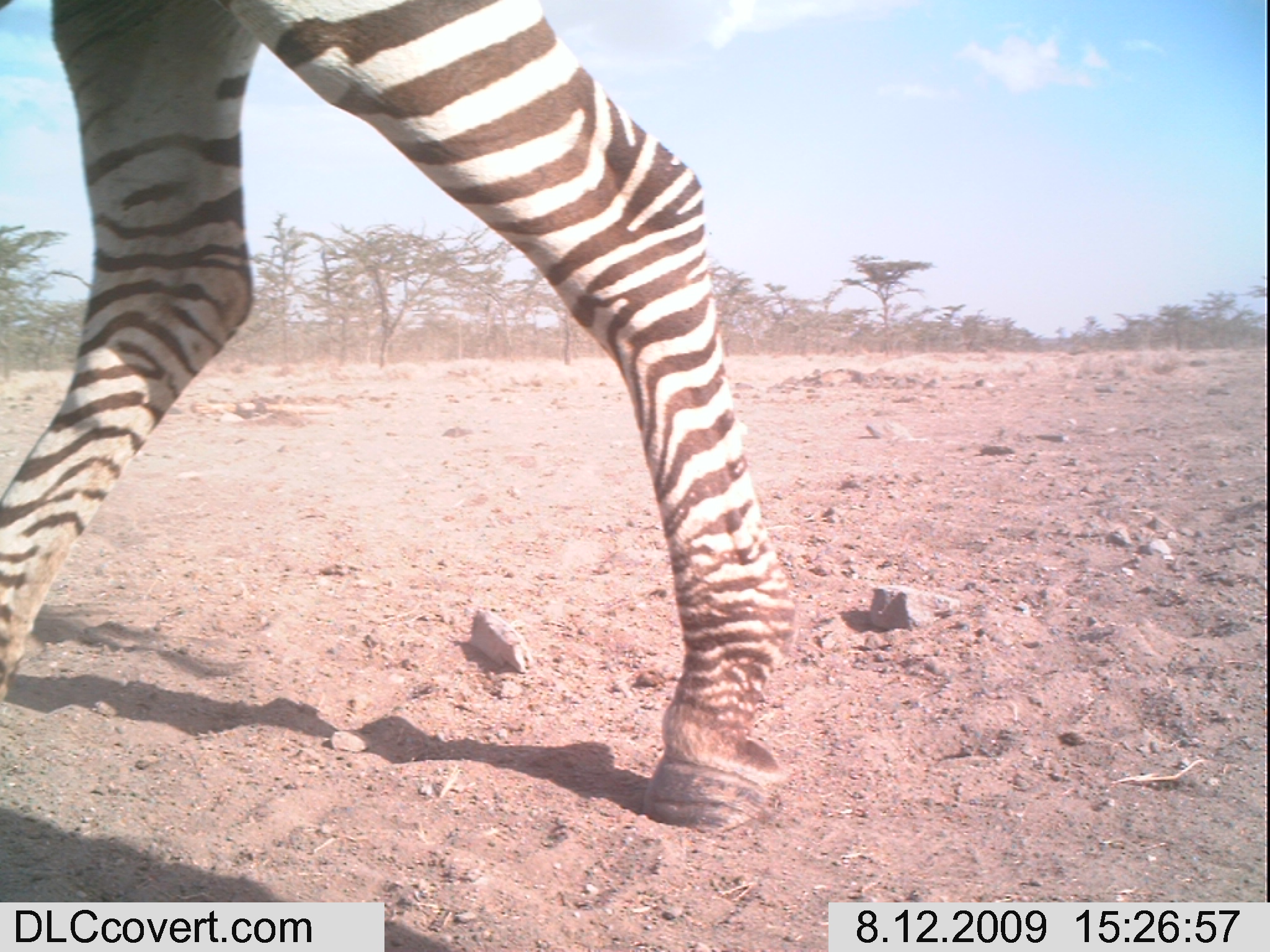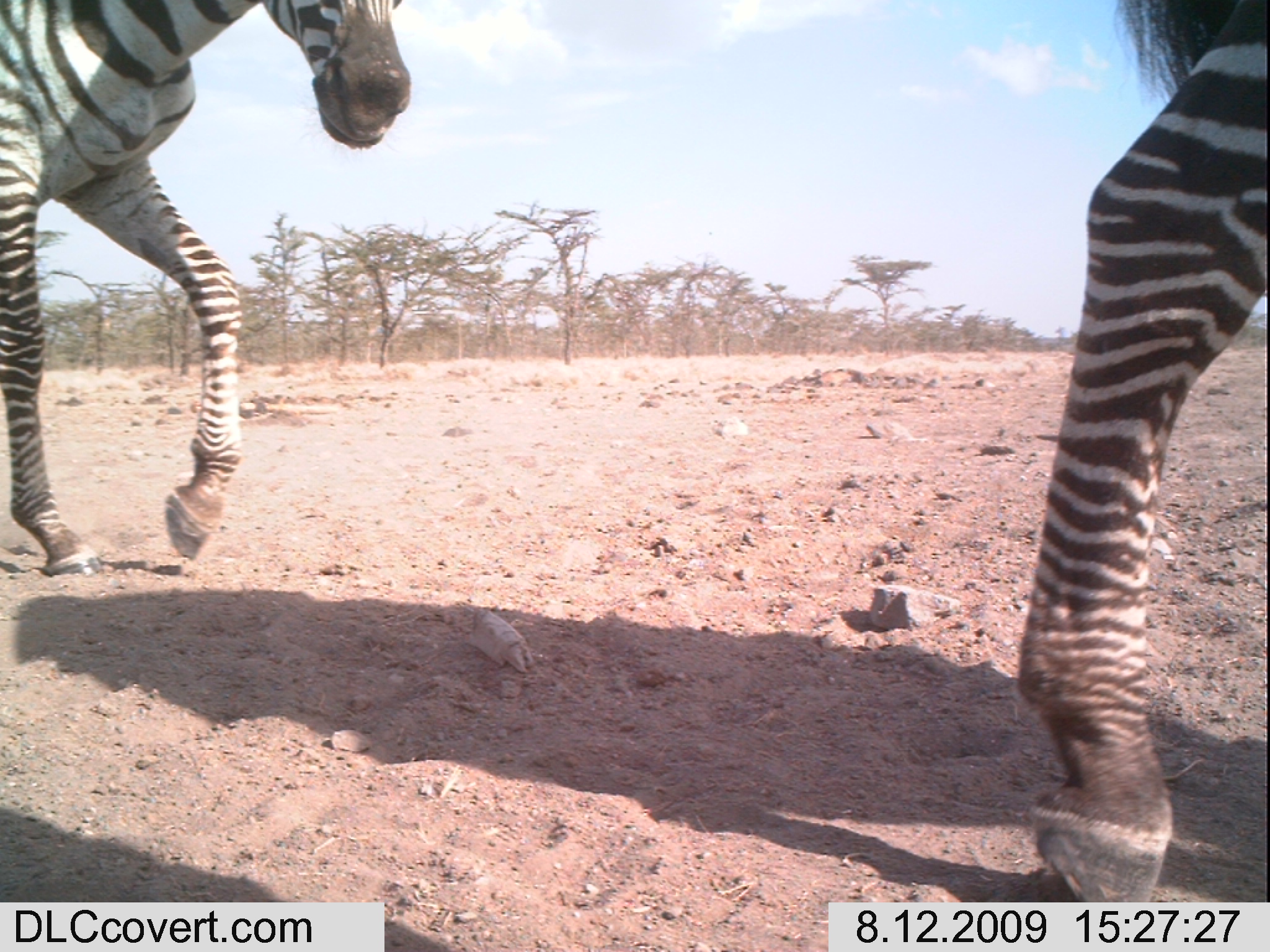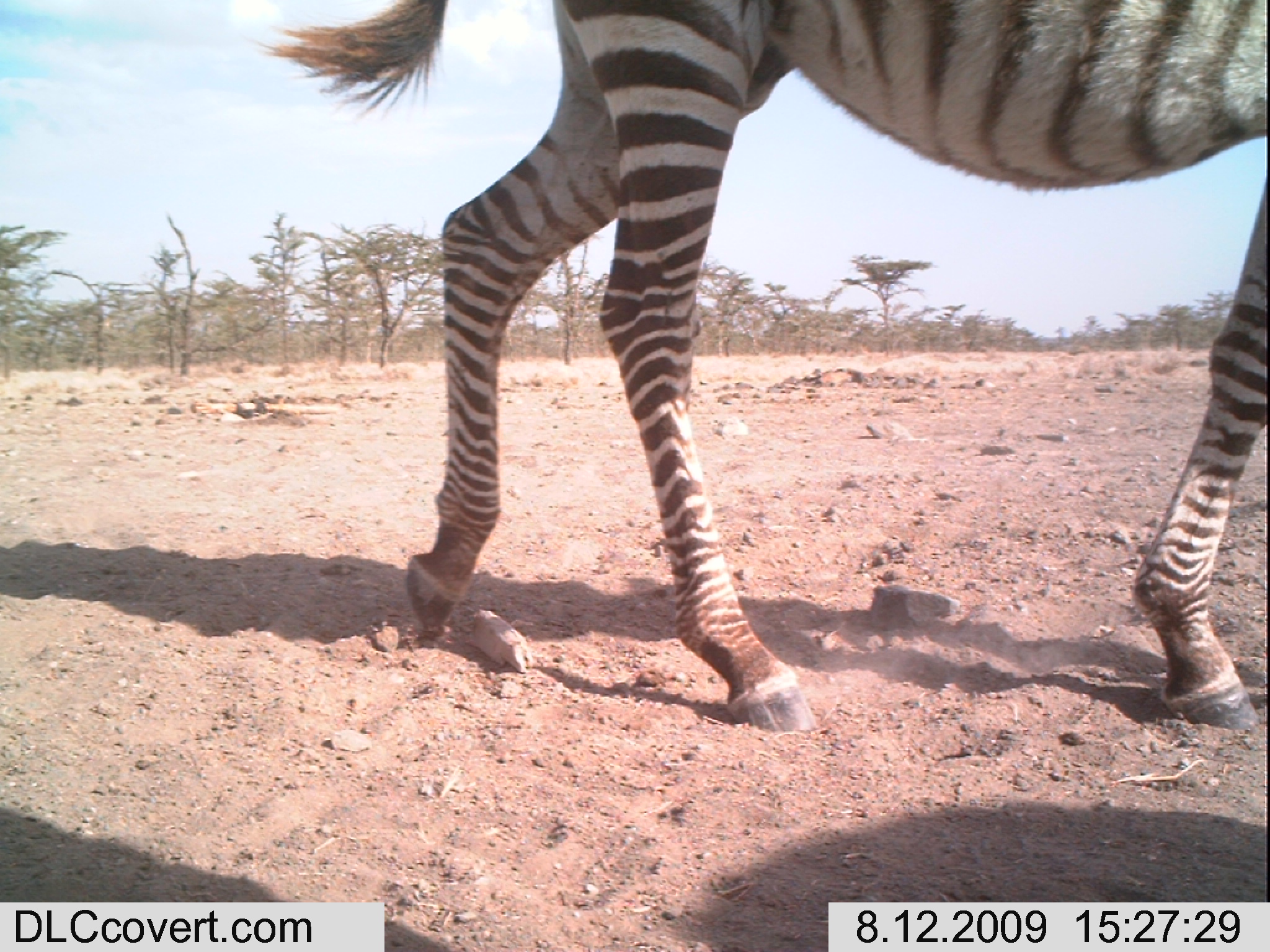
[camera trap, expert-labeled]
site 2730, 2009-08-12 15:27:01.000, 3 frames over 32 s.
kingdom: Animalia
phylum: Chordata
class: Mammalia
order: Perissodactyla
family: Equidae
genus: Equus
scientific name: Equus quagga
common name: plains zebra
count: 1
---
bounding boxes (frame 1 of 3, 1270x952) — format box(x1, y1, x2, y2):
equus quagga: box(0, 0, 797, 829)